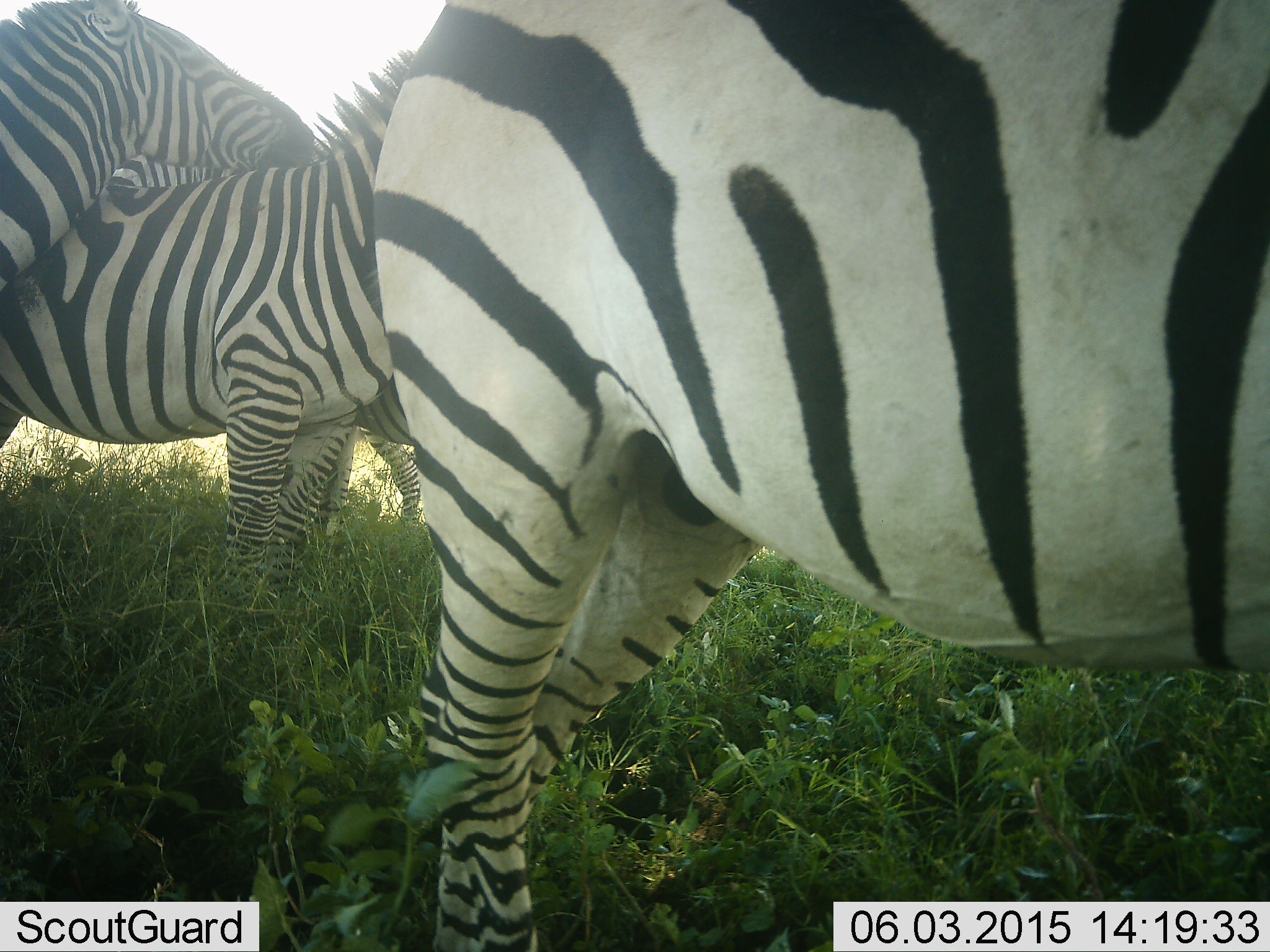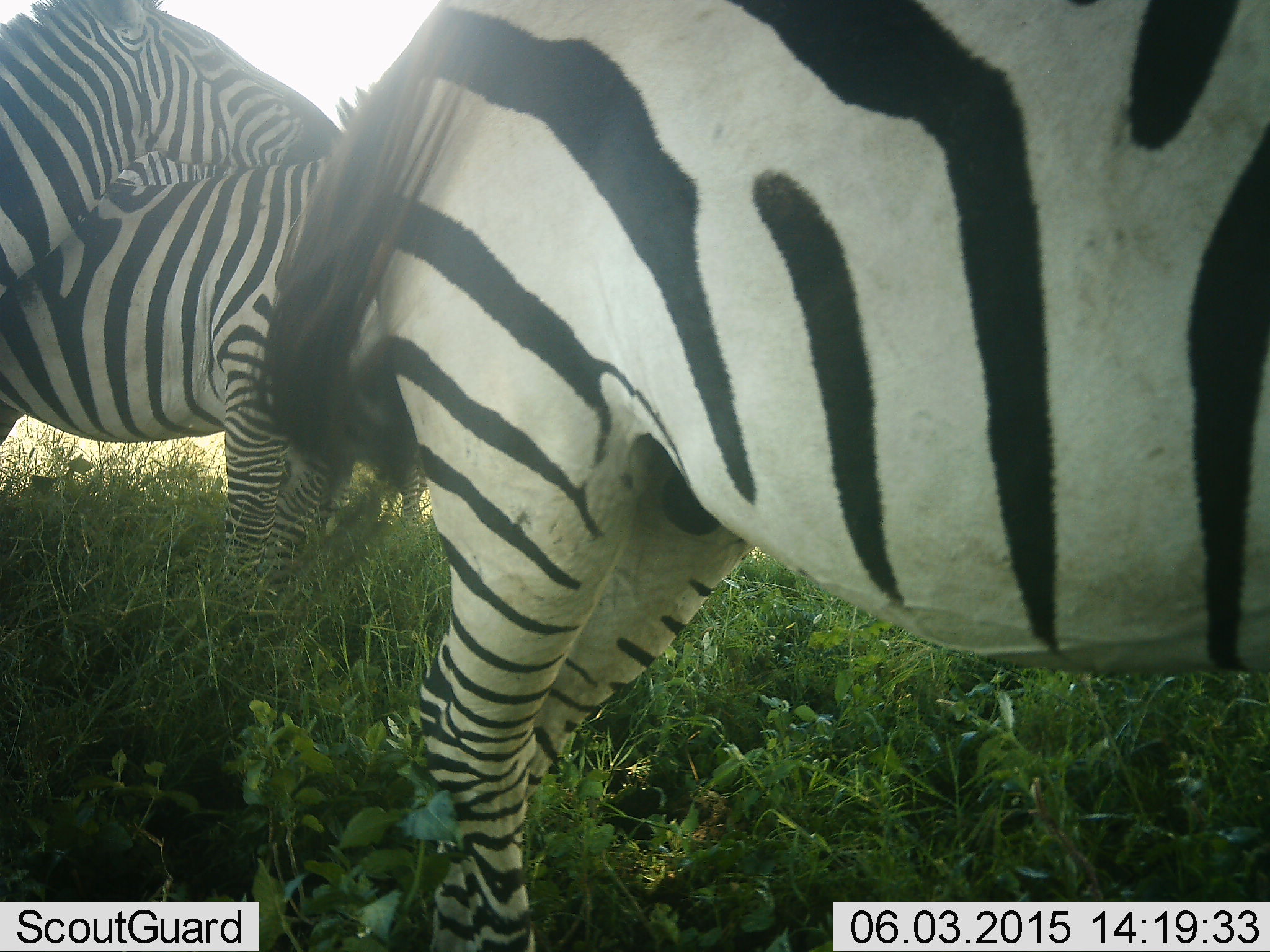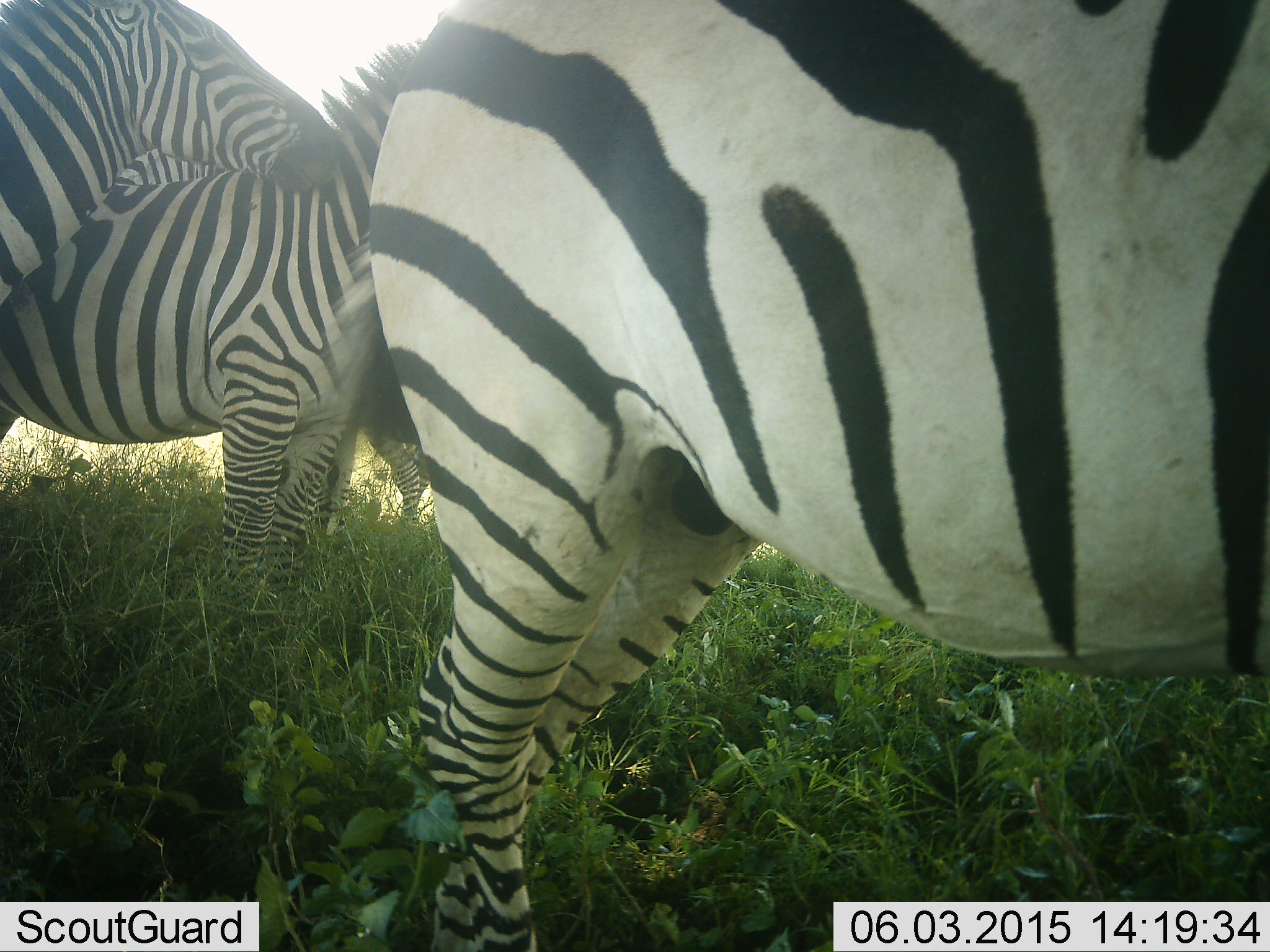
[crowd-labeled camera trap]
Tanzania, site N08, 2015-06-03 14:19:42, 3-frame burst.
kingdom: Animalia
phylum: Chordata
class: Mammalia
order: Perissodactyla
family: Equidae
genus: Equus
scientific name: Equus quagga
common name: plains zebra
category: zebra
Zebra (plains zebra) (Equus quagga), count 3. Behavior (volunteer vote fractions): standing 80%, resting 0%, moving 0%, interacting 40%. Young present (vote fraction): 0%. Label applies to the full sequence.